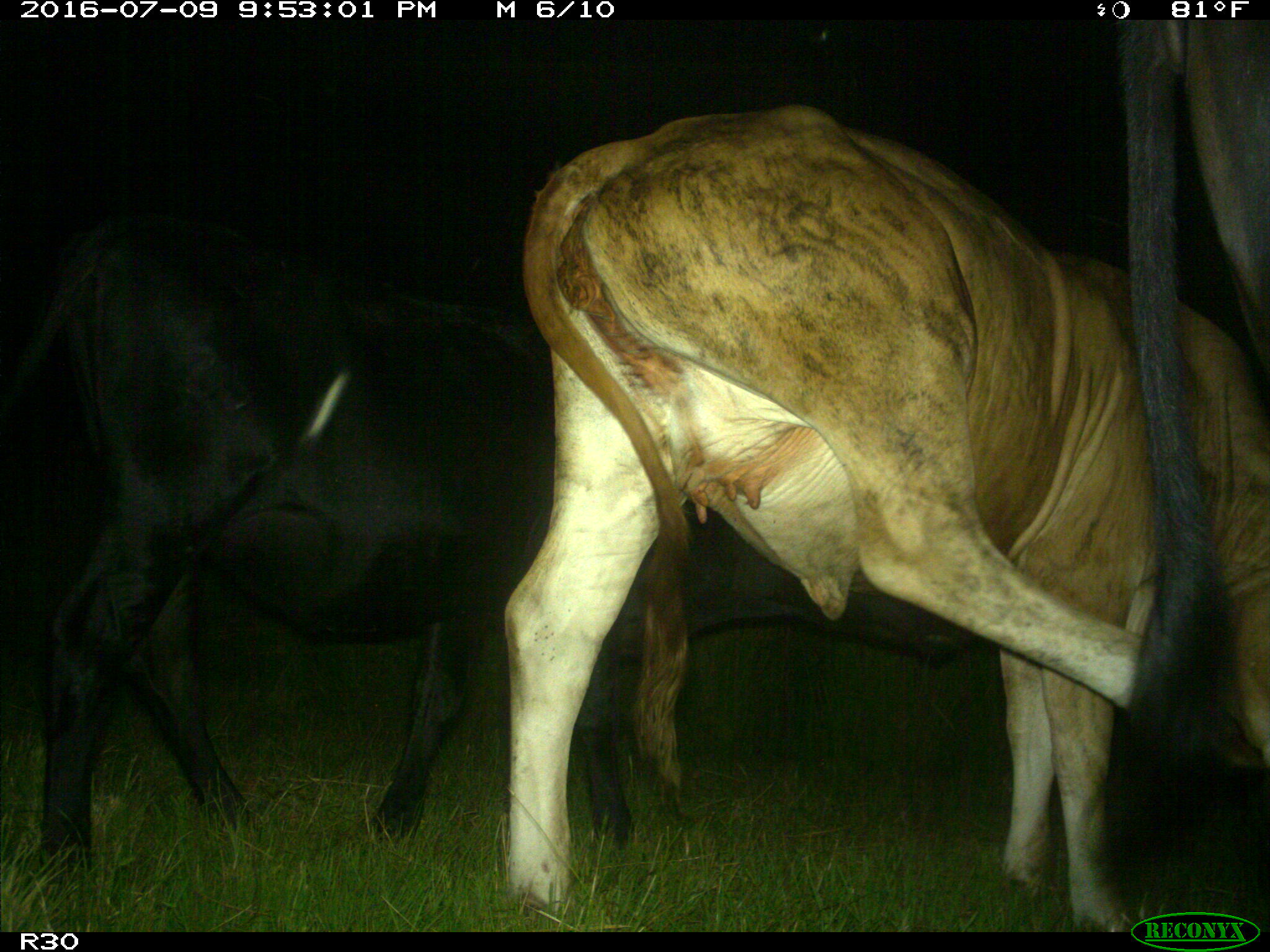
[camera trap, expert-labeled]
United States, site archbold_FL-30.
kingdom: Animalia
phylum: Chordata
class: Mammalia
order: Artiodactyla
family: Bovidae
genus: Bos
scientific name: Bos taurus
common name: domestic cow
Bos taurus (domestic cow).